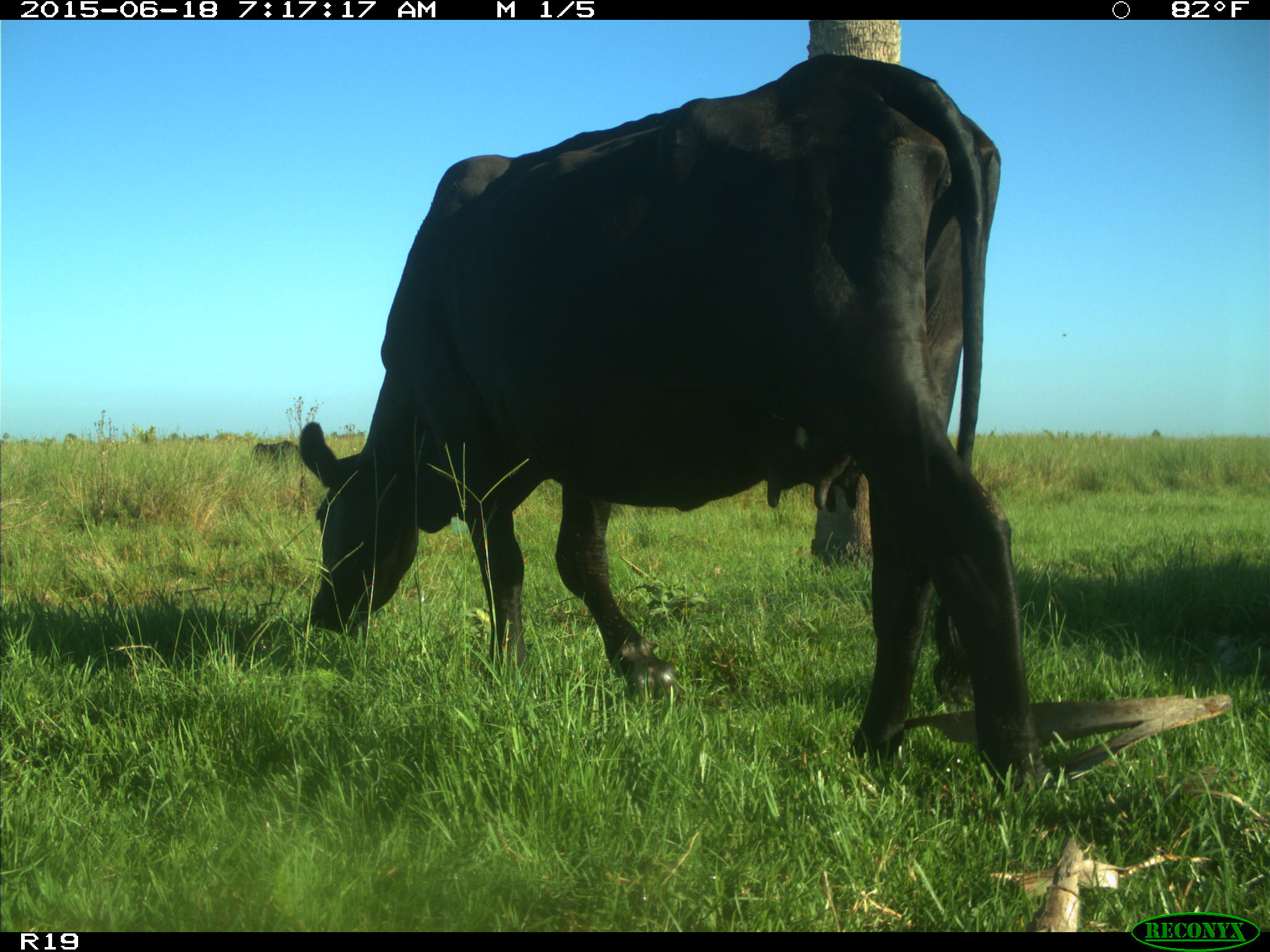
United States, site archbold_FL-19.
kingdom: Animalia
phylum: Chordata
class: Mammalia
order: Artiodactyla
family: Bovidae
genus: Bos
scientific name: Bos taurus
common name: domestic cow